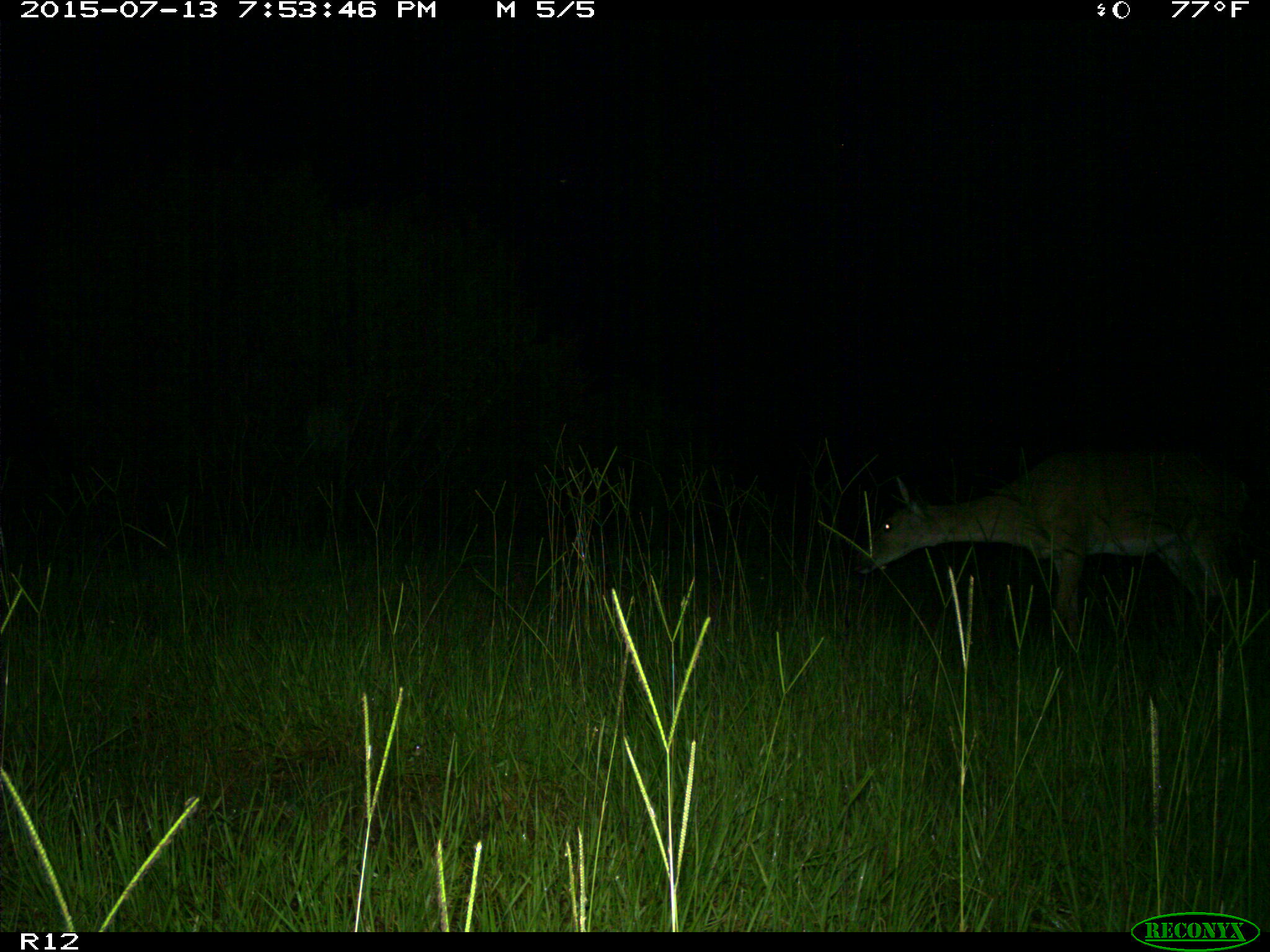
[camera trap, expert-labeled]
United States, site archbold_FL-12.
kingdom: Animalia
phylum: Chordata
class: Mammalia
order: Artiodactyla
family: Cervidae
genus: Odocoileus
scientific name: Odocoileus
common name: deer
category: unidentified deer